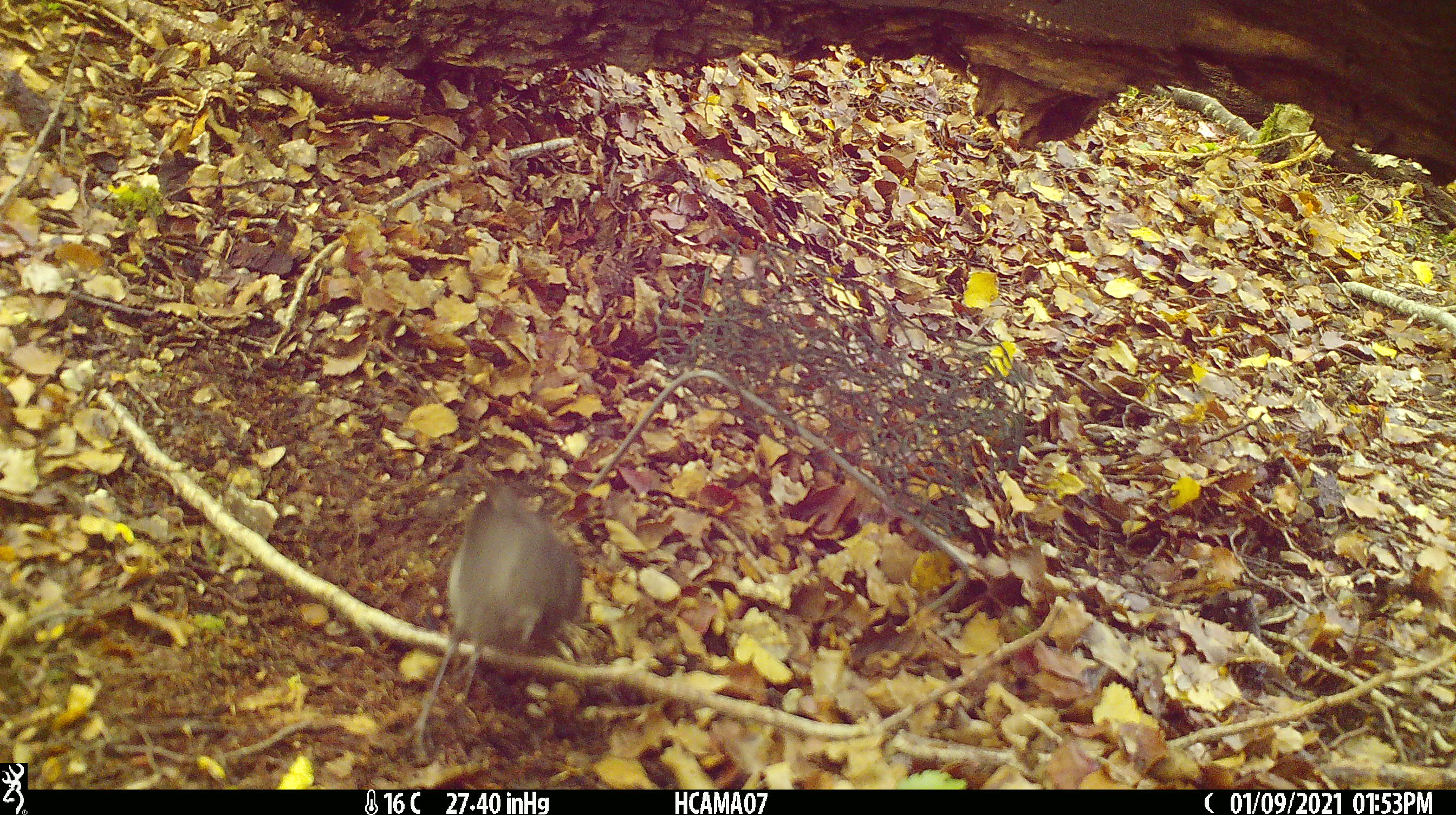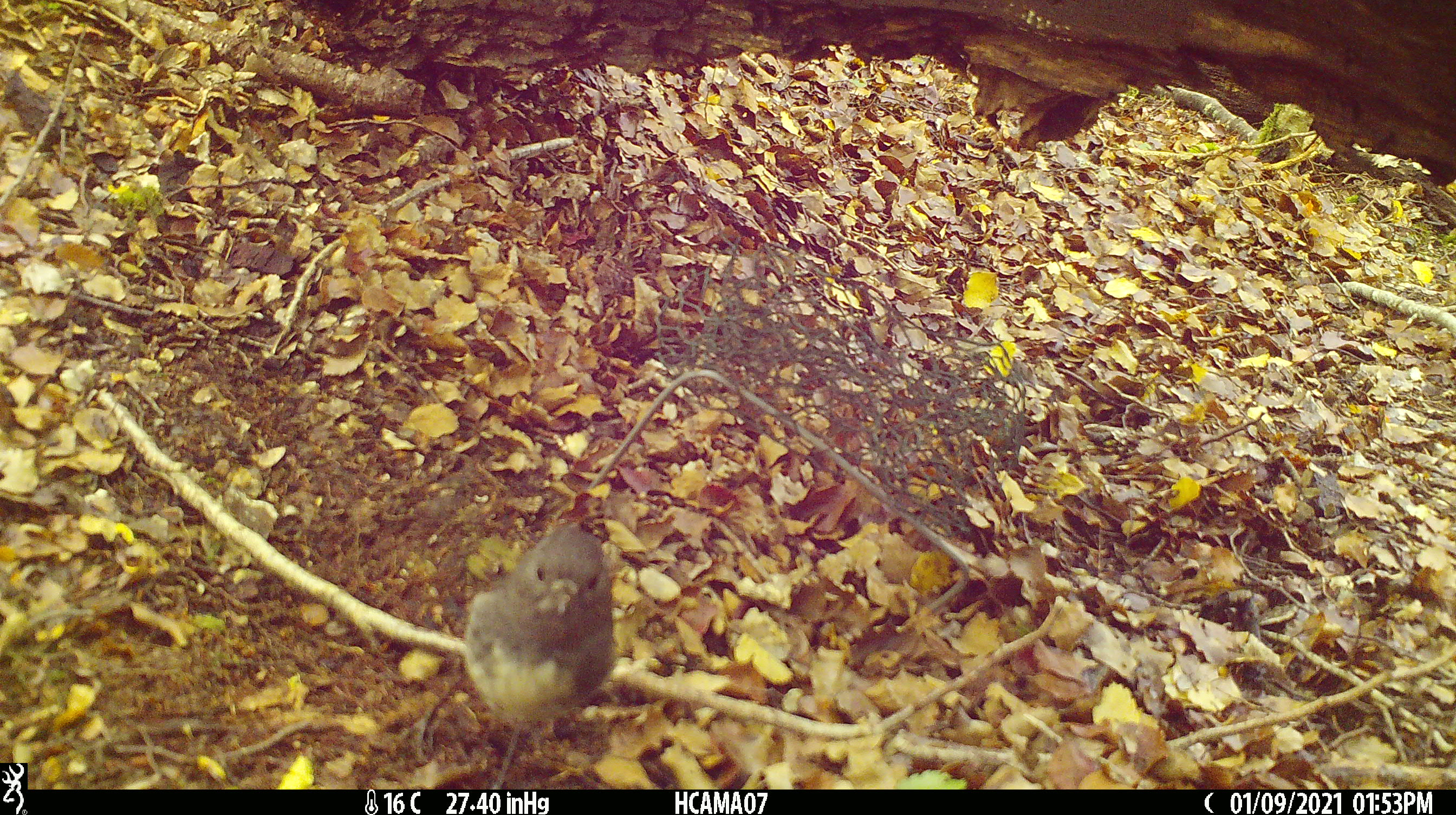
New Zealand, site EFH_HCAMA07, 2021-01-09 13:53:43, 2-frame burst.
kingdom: Animalia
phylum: Chordata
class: Aves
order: Passeriformes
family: Petroicidae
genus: Petroica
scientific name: Petroica australis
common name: new zealand robin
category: robin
Robin (new zealand robin) (Petroica australis).